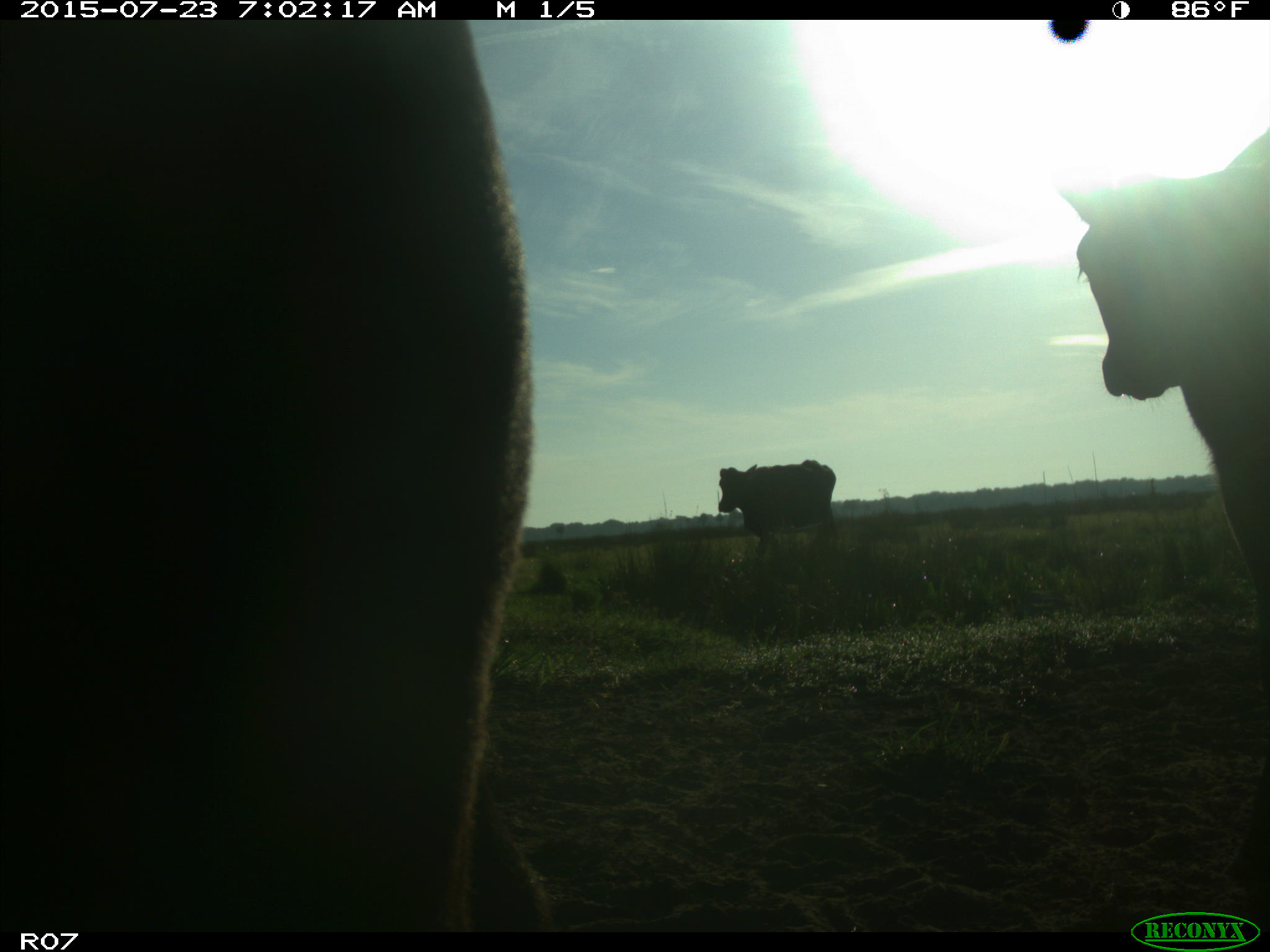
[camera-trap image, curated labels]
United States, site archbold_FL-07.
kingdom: Animalia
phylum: Chordata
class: Mammalia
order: Artiodactyla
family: Bovidae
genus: Bos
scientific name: Bos taurus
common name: domestic cow